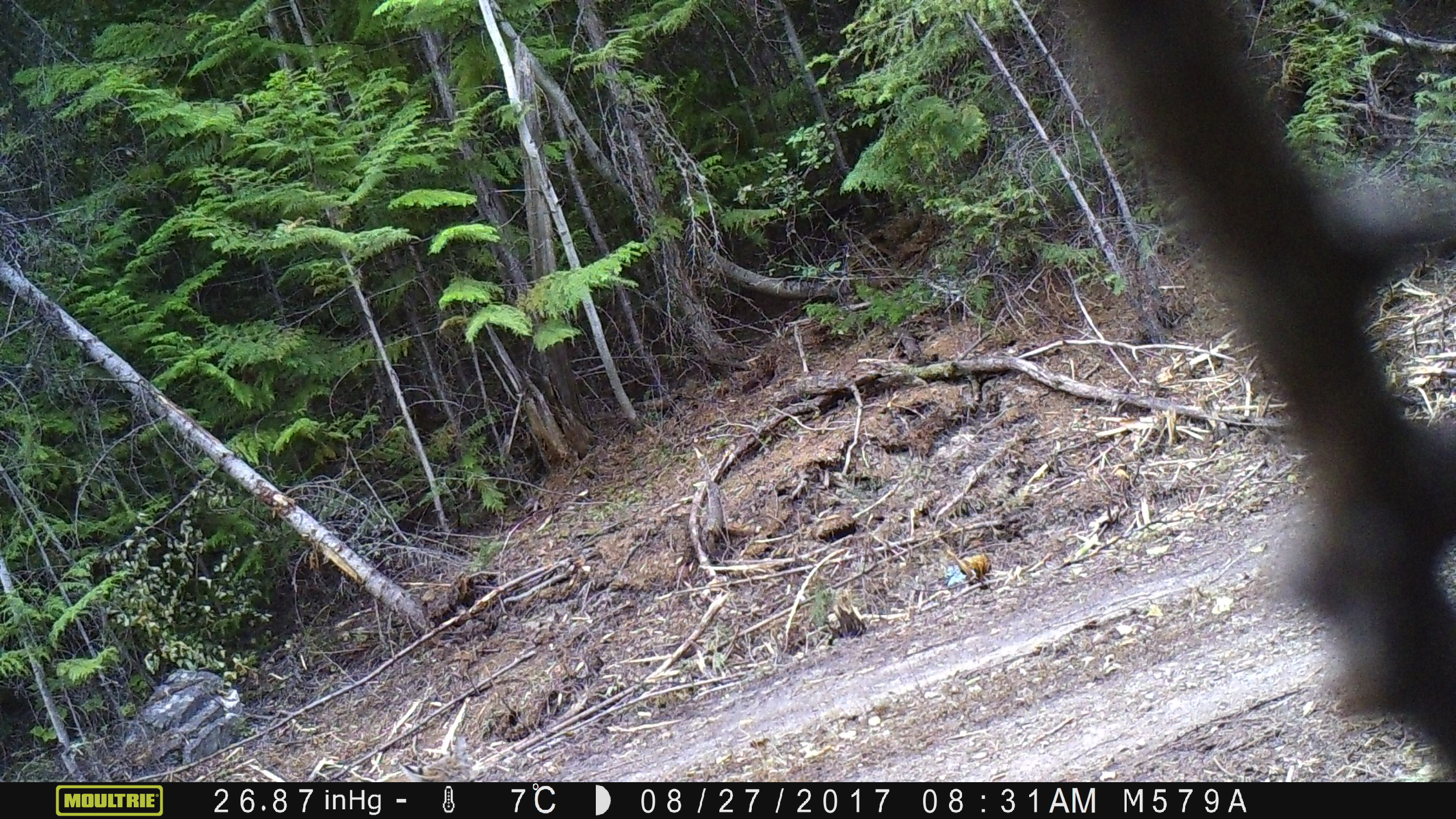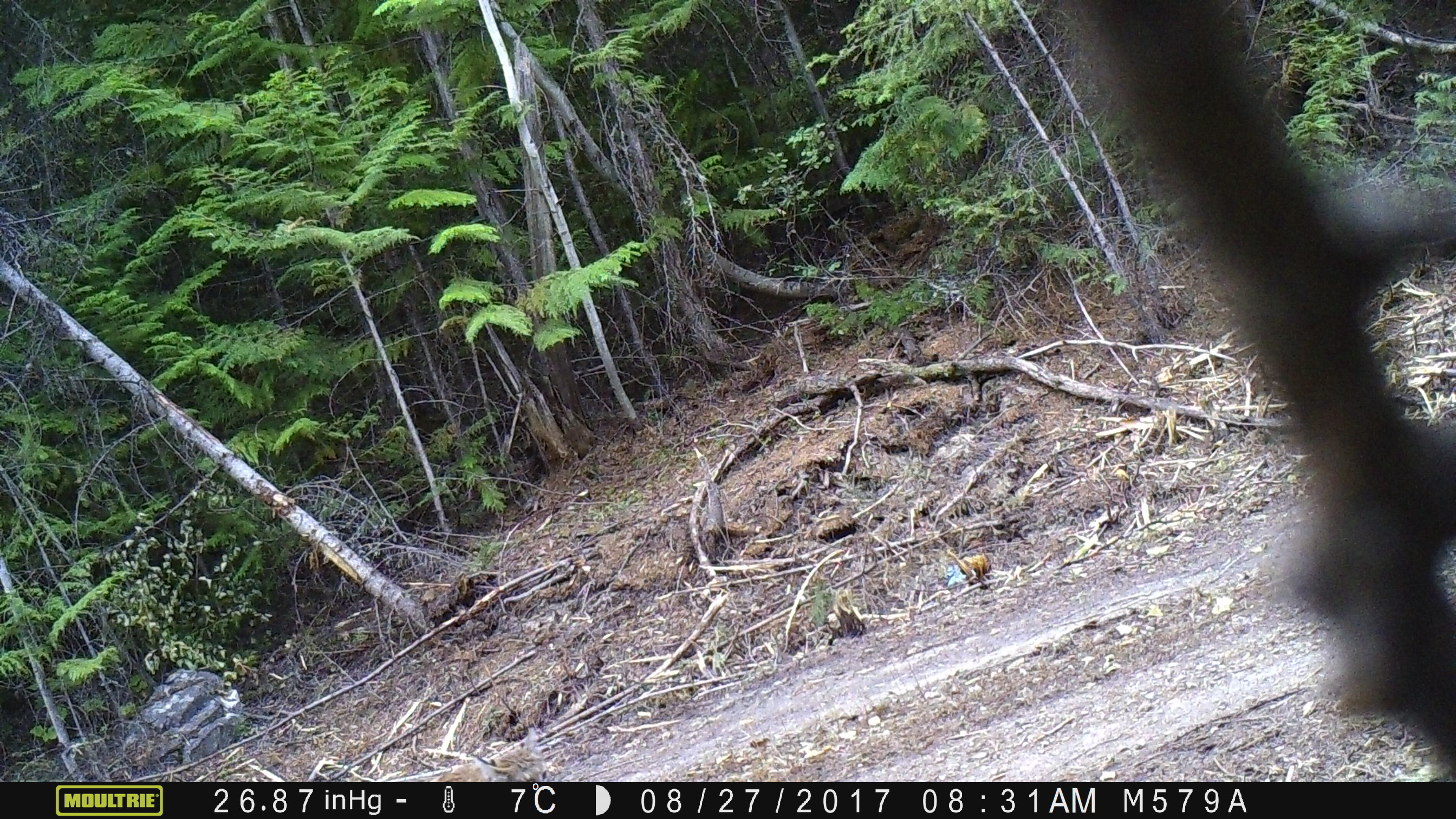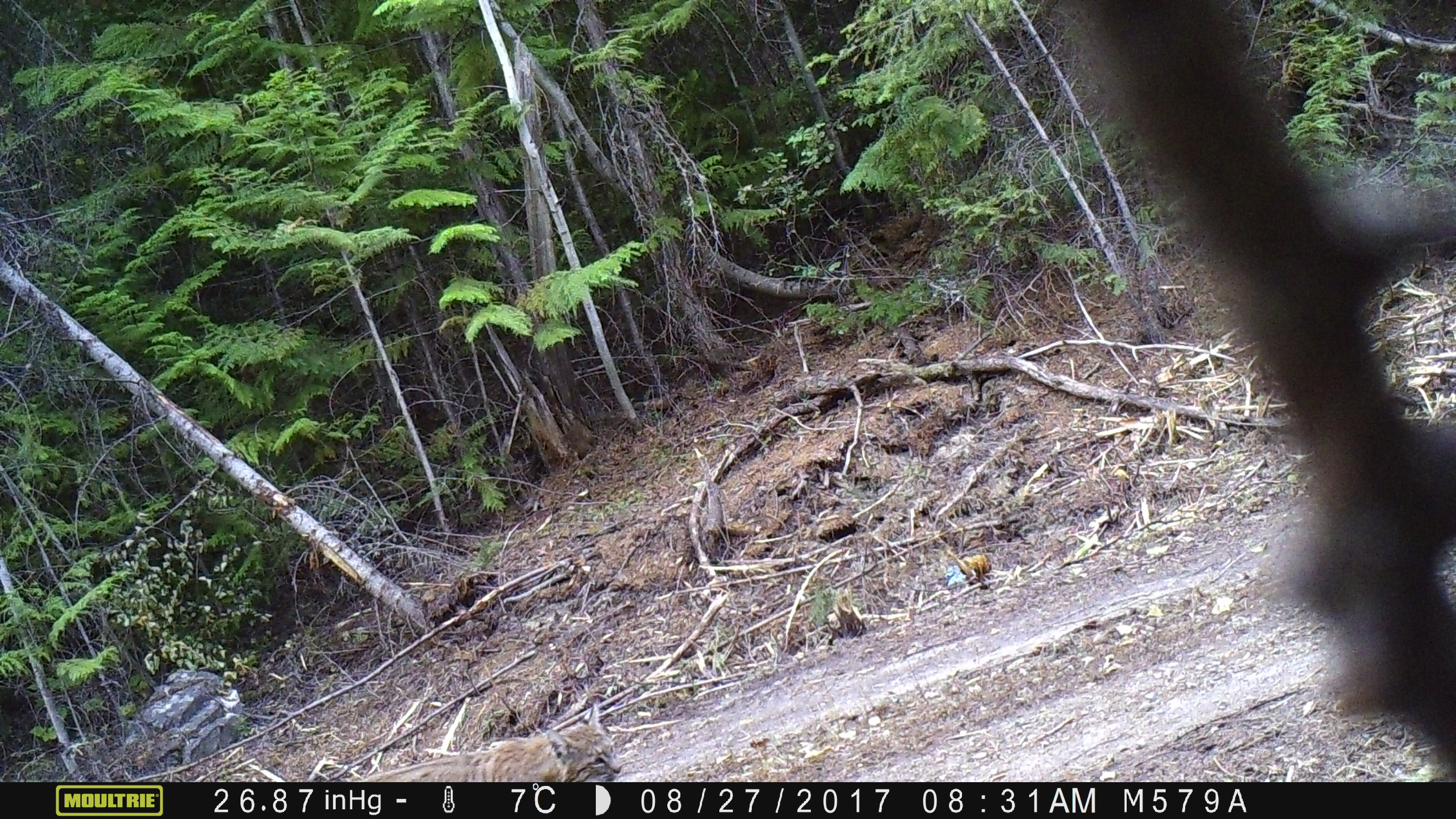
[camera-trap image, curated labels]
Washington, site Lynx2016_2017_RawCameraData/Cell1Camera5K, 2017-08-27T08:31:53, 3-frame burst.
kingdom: Animalia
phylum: Chordata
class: Mammalia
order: Carnivora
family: Felidae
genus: Lynx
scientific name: Lynx rufus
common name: bobcat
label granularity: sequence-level